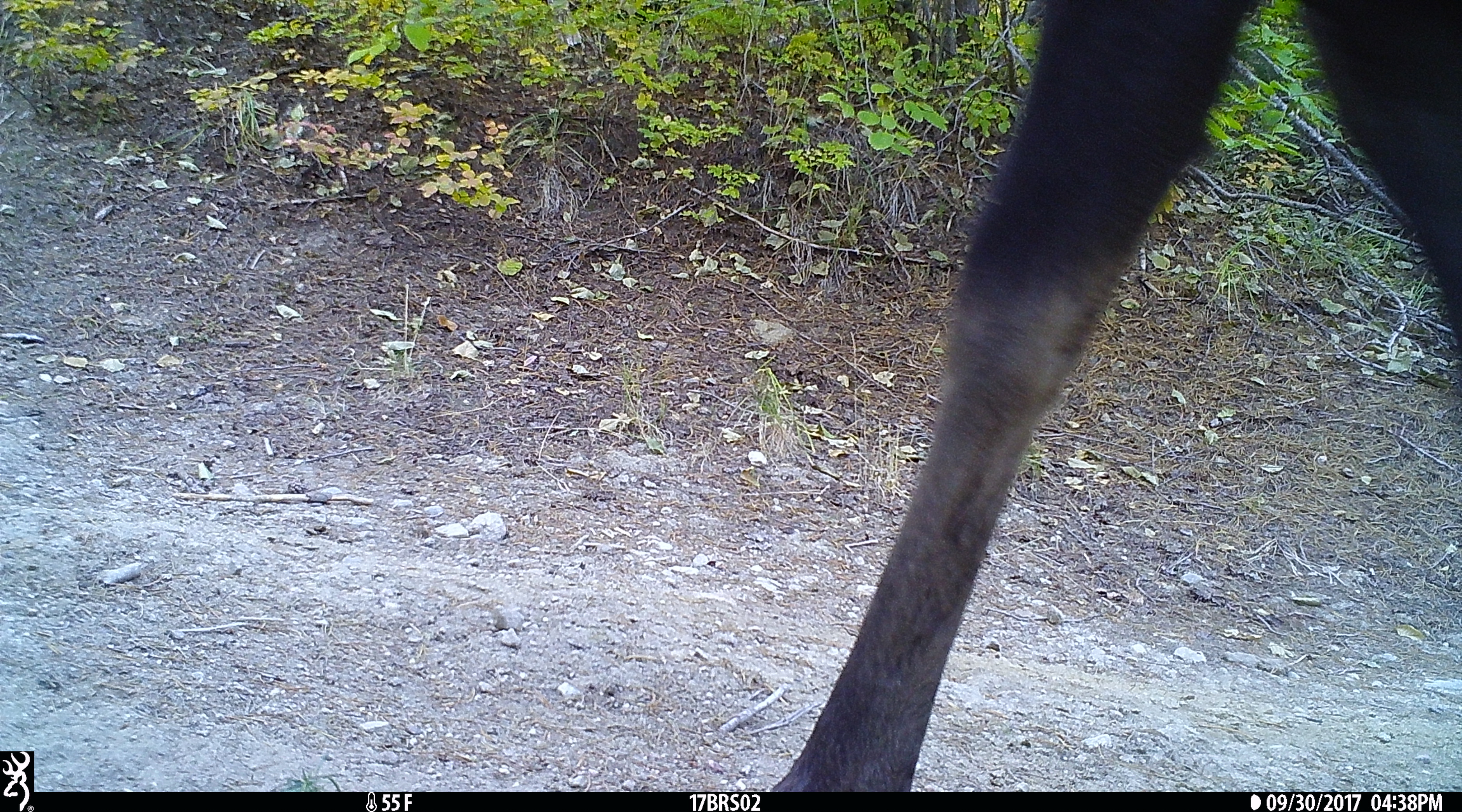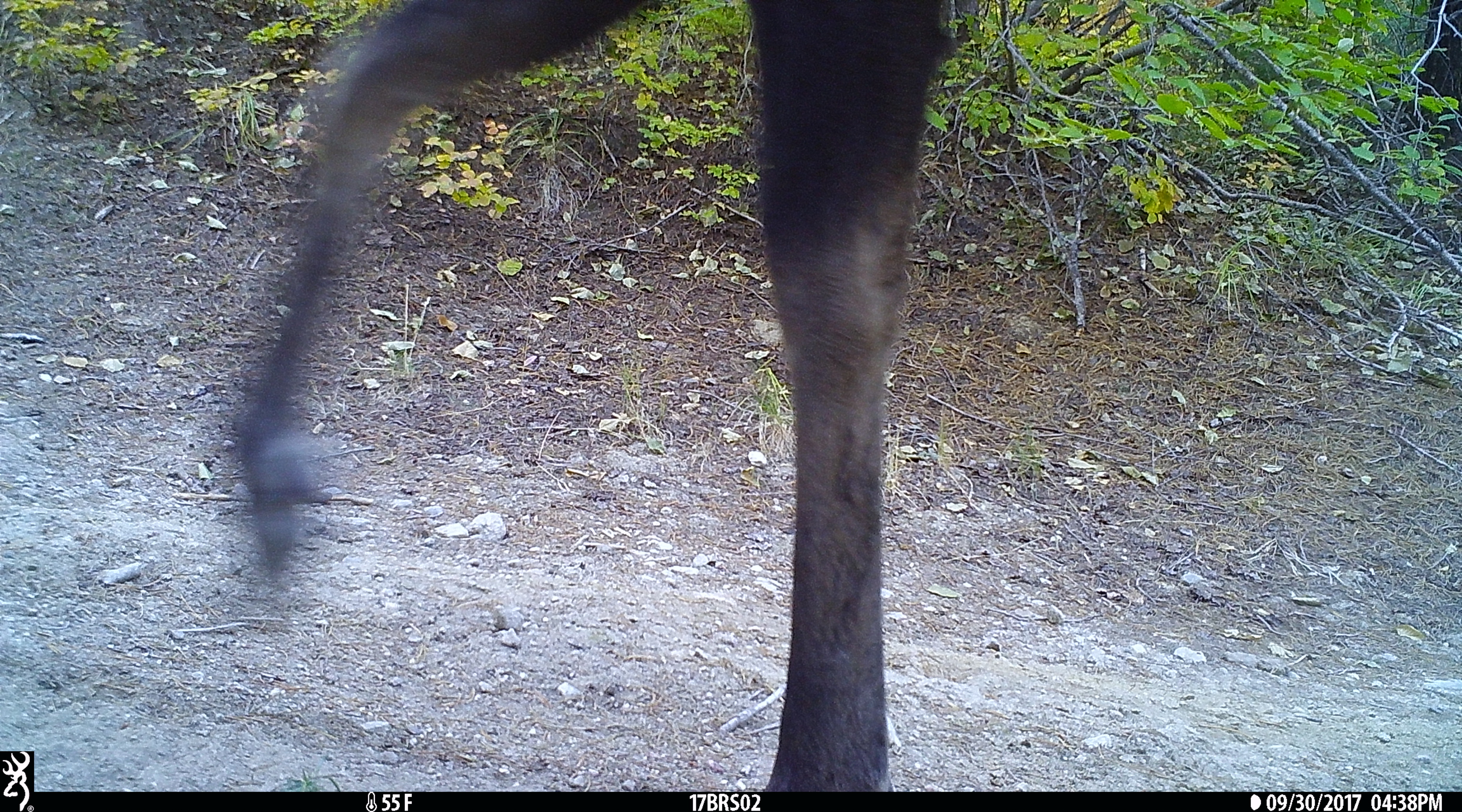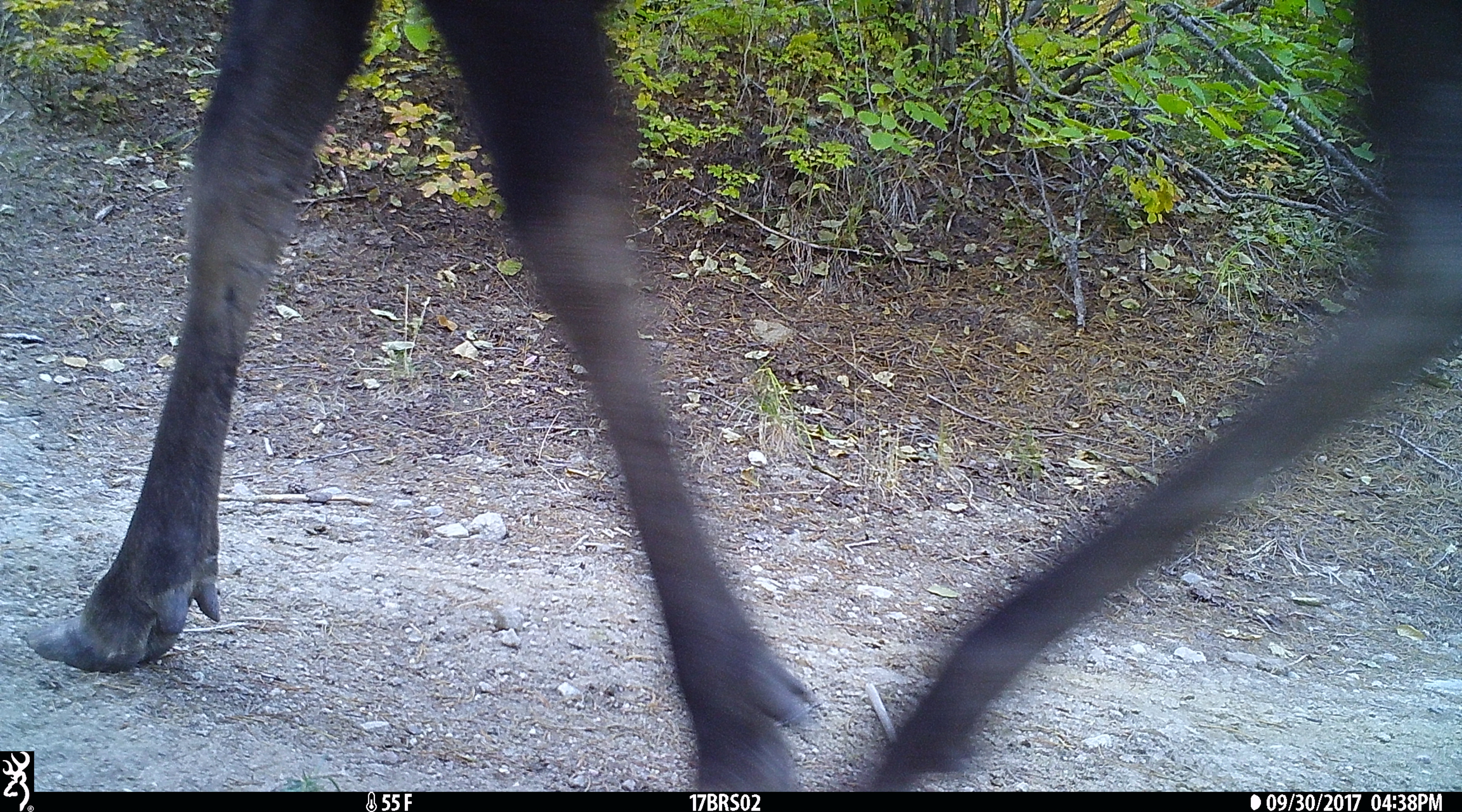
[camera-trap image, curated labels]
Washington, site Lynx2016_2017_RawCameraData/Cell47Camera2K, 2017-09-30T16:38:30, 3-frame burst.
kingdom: Animalia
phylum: Chordata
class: Mammalia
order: Artiodactyla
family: Cervidae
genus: Alces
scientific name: Alces alces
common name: moose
Alces alces (moose). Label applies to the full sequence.